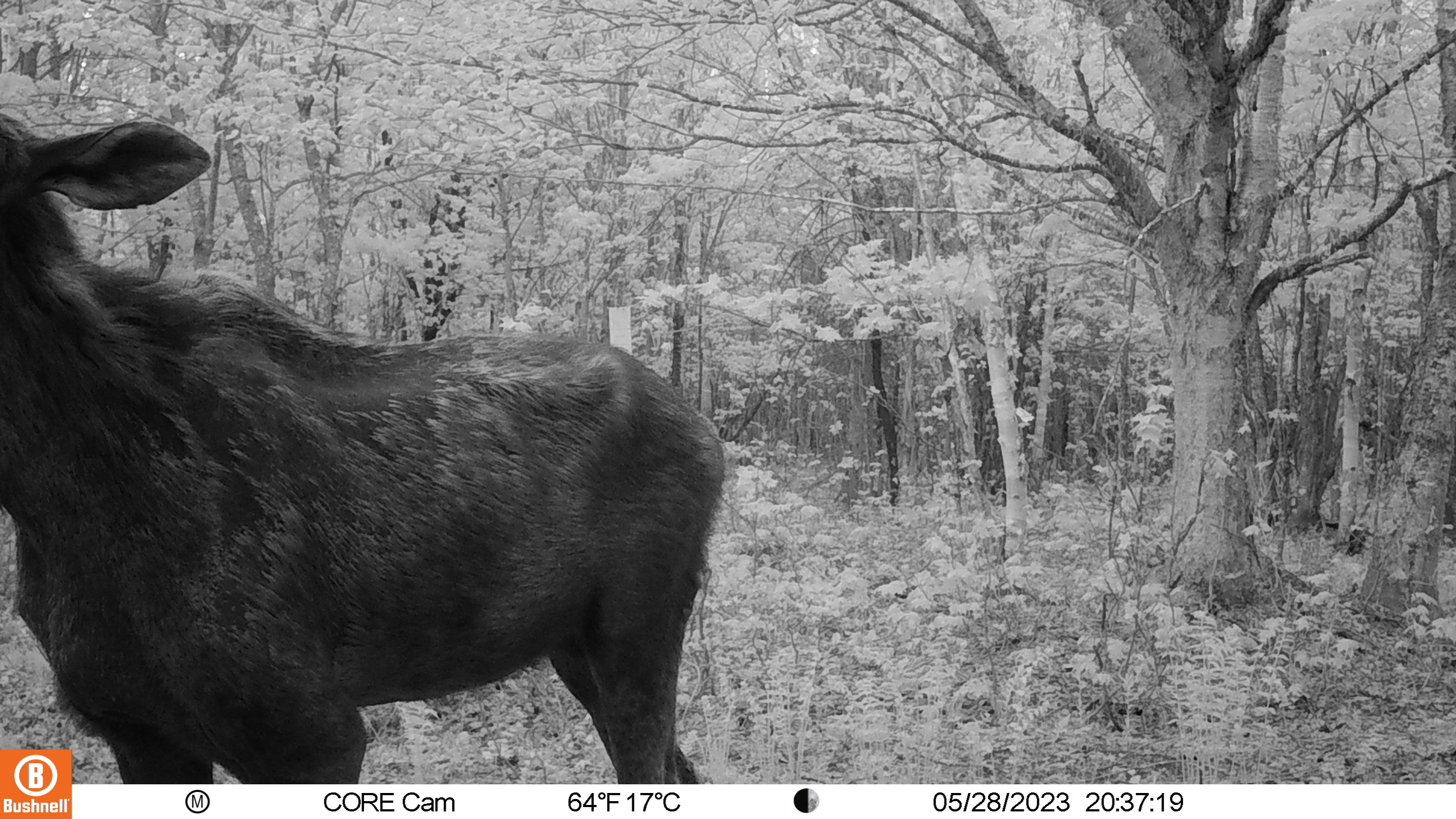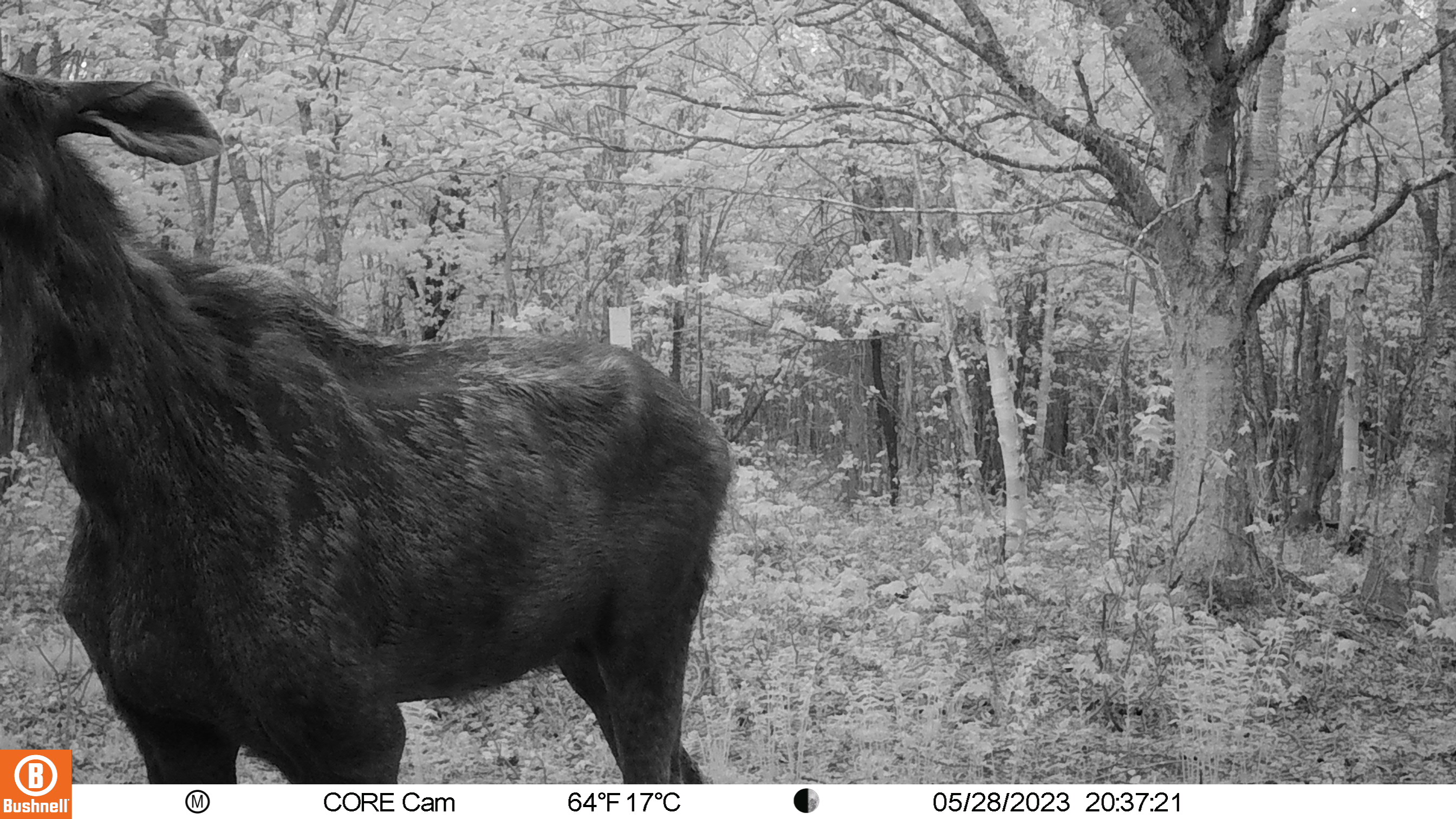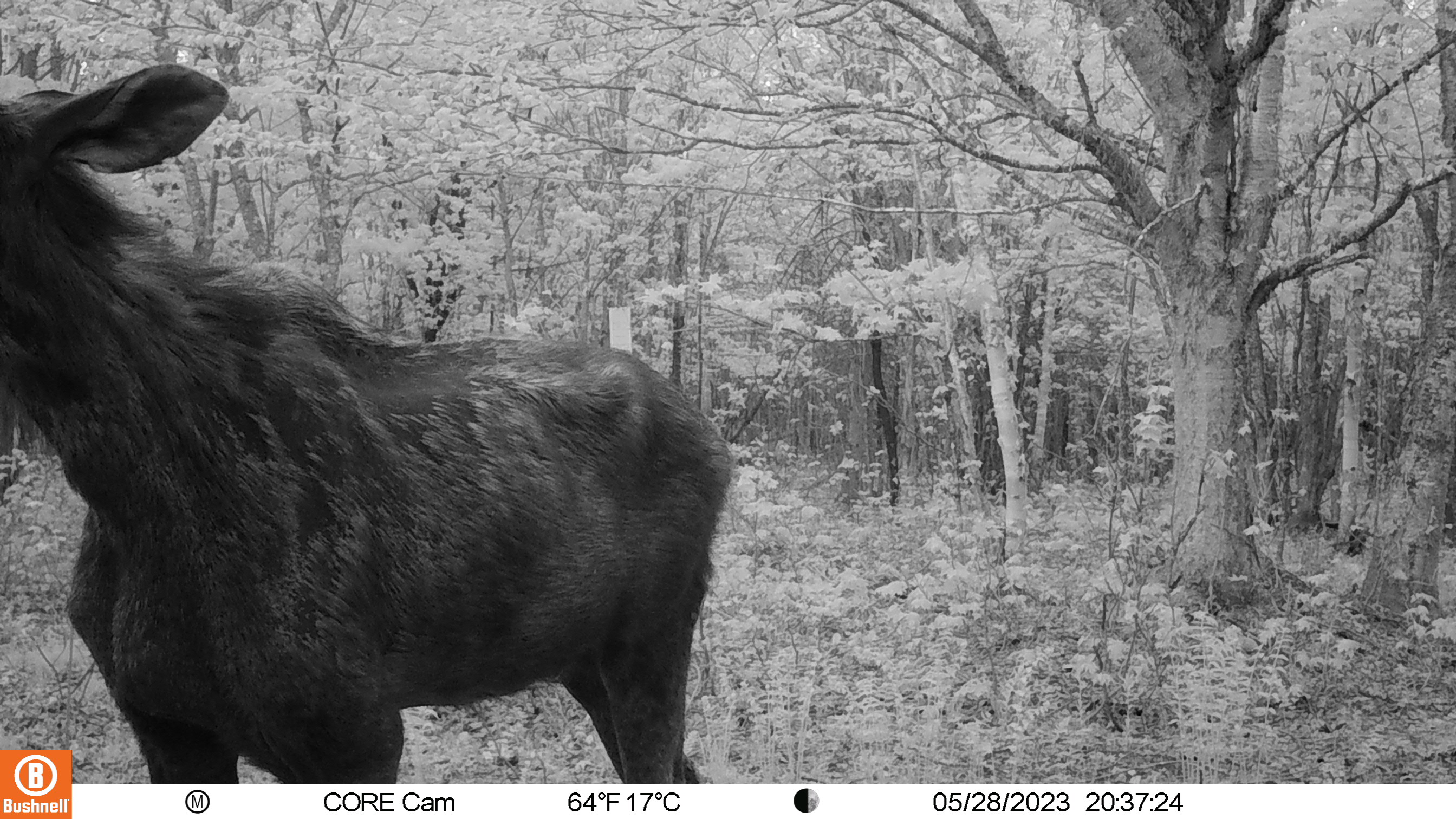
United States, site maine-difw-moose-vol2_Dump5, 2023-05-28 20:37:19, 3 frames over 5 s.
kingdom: Animalia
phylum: Chordata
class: Mammalia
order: Artiodactyla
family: Cervidae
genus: Alces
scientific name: Alces alces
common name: moose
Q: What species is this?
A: Moose (Alces alces).